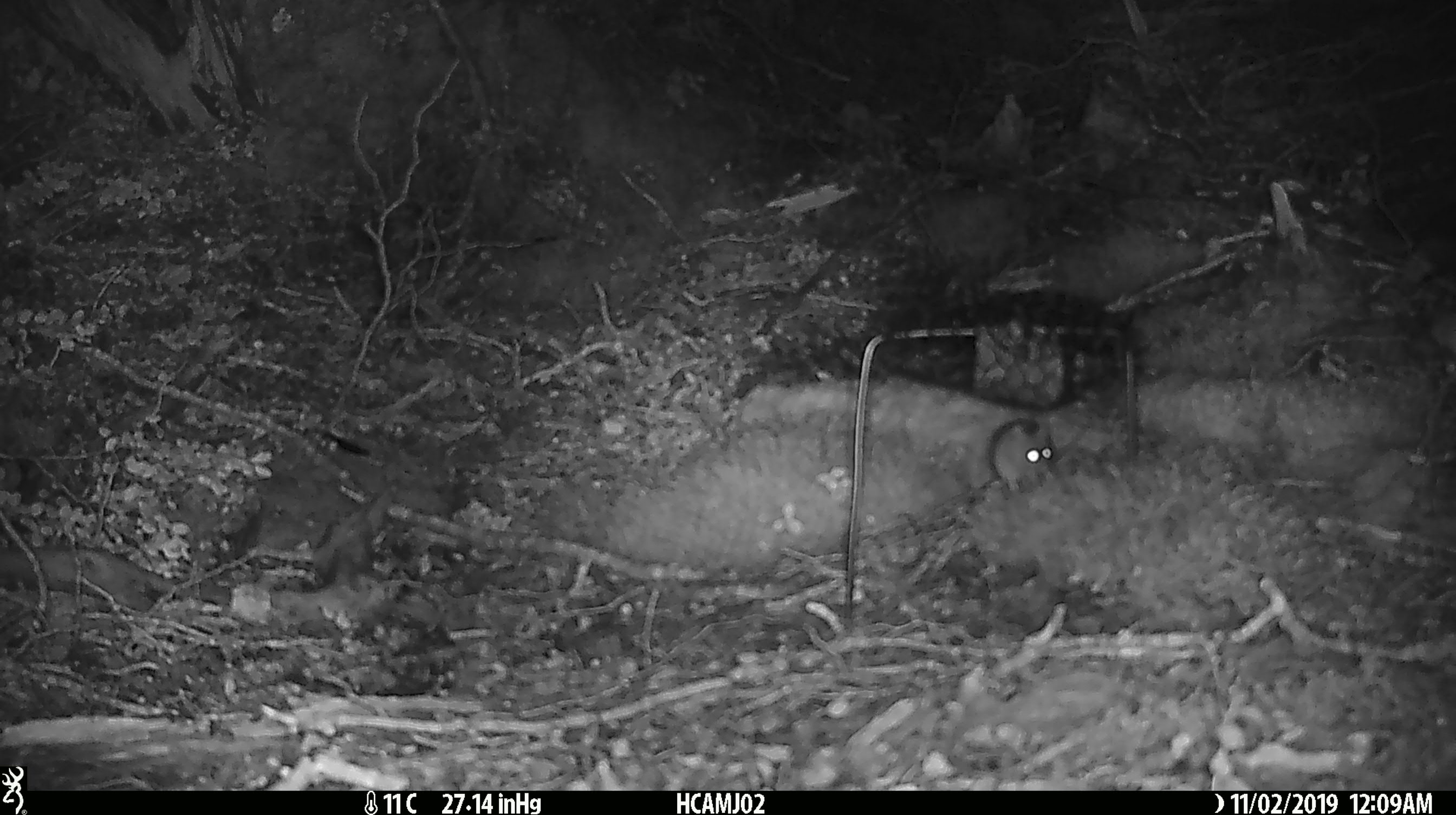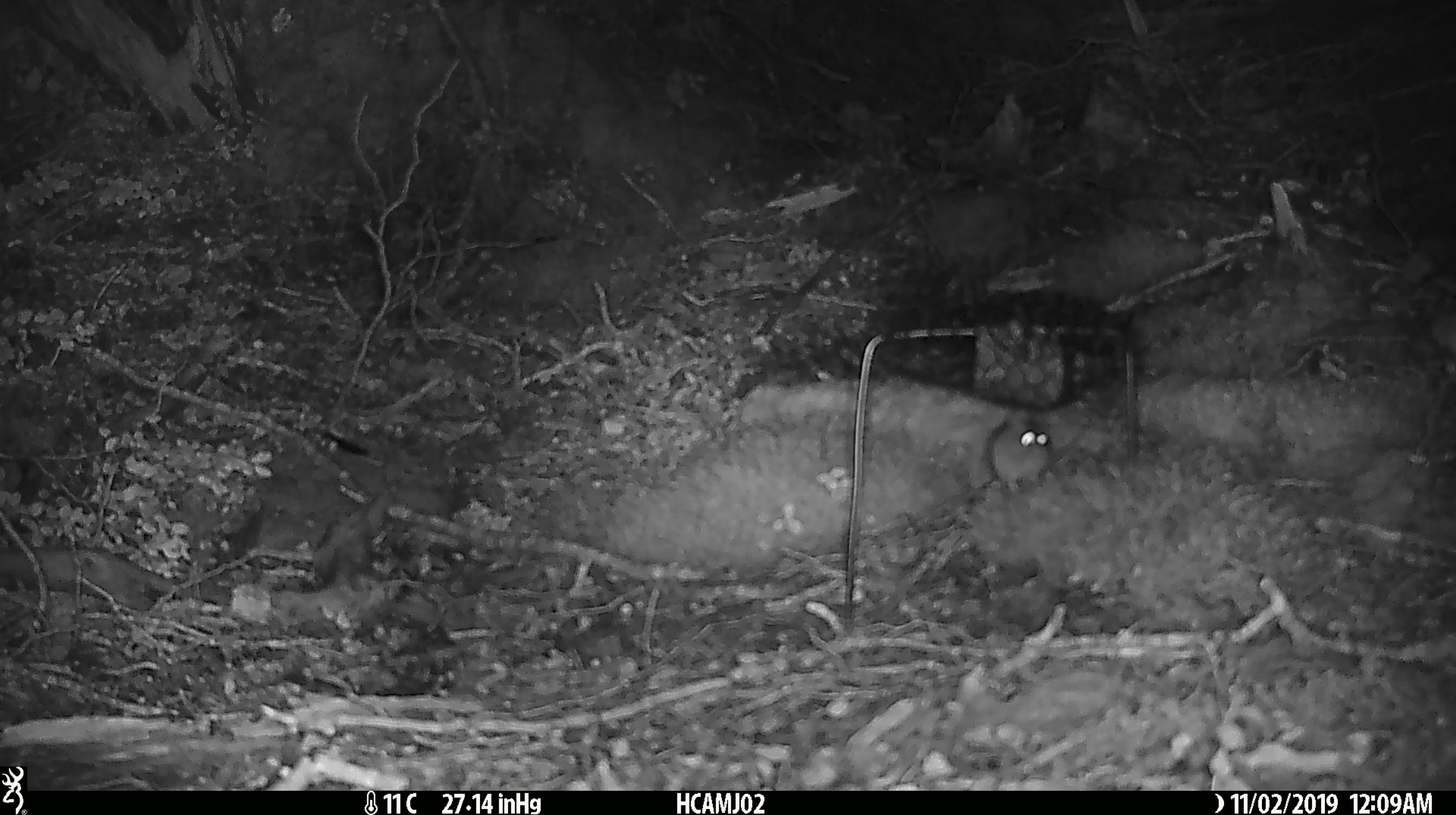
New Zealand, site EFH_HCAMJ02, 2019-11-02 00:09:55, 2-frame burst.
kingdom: Animalia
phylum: Chordata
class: Mammalia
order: Rodentia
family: Muridae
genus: Mus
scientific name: Mus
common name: mouse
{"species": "mouse (Mus)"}